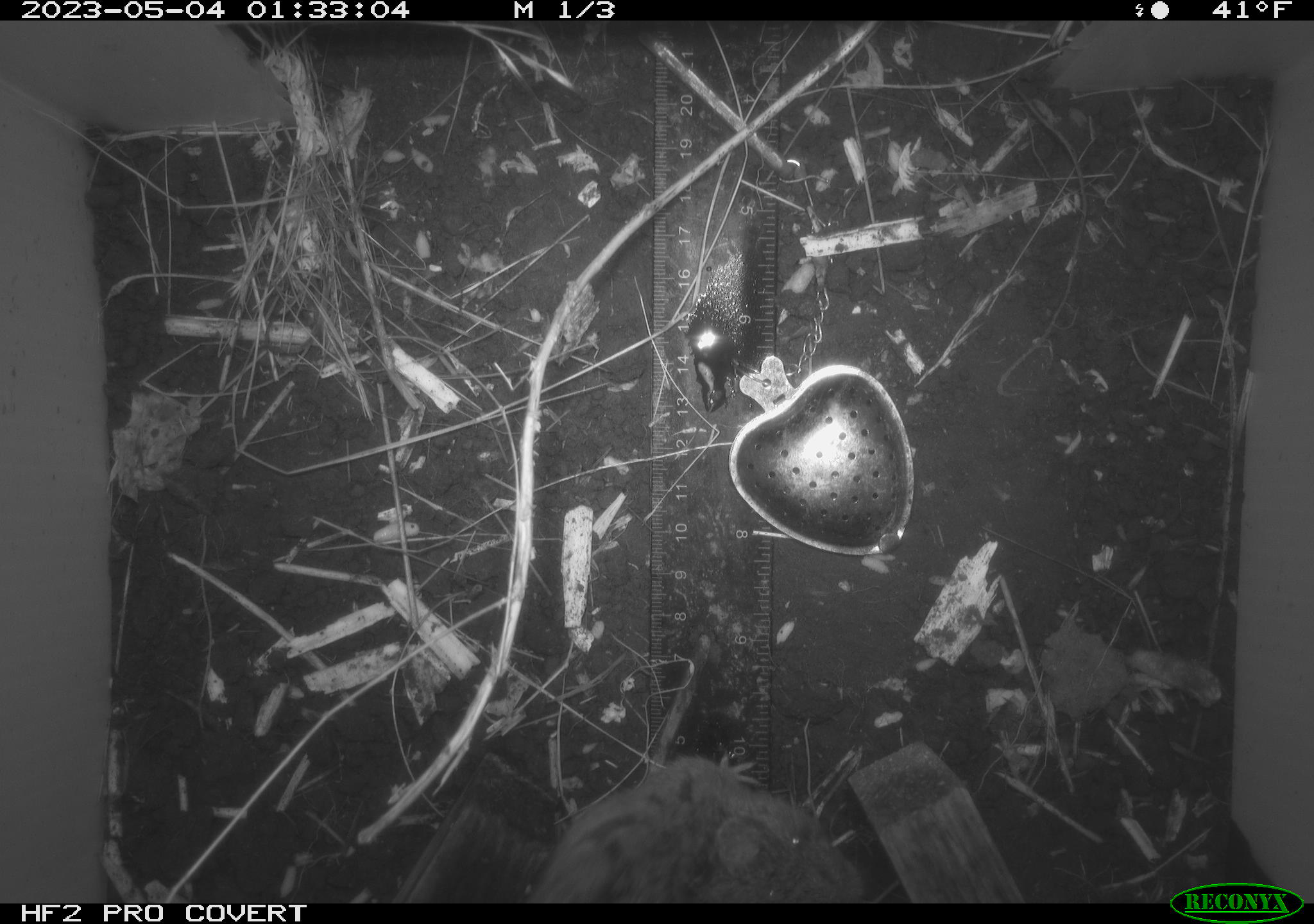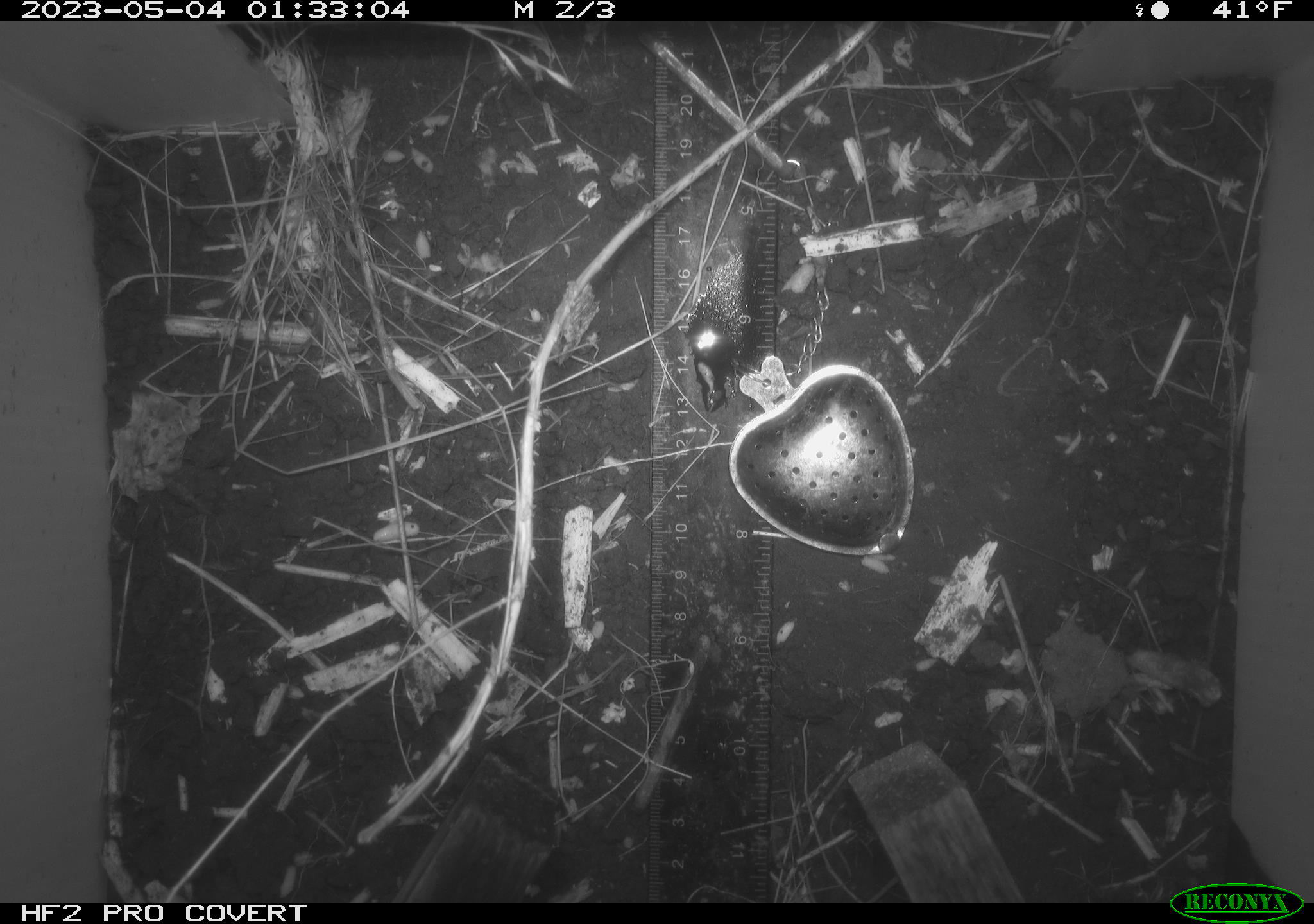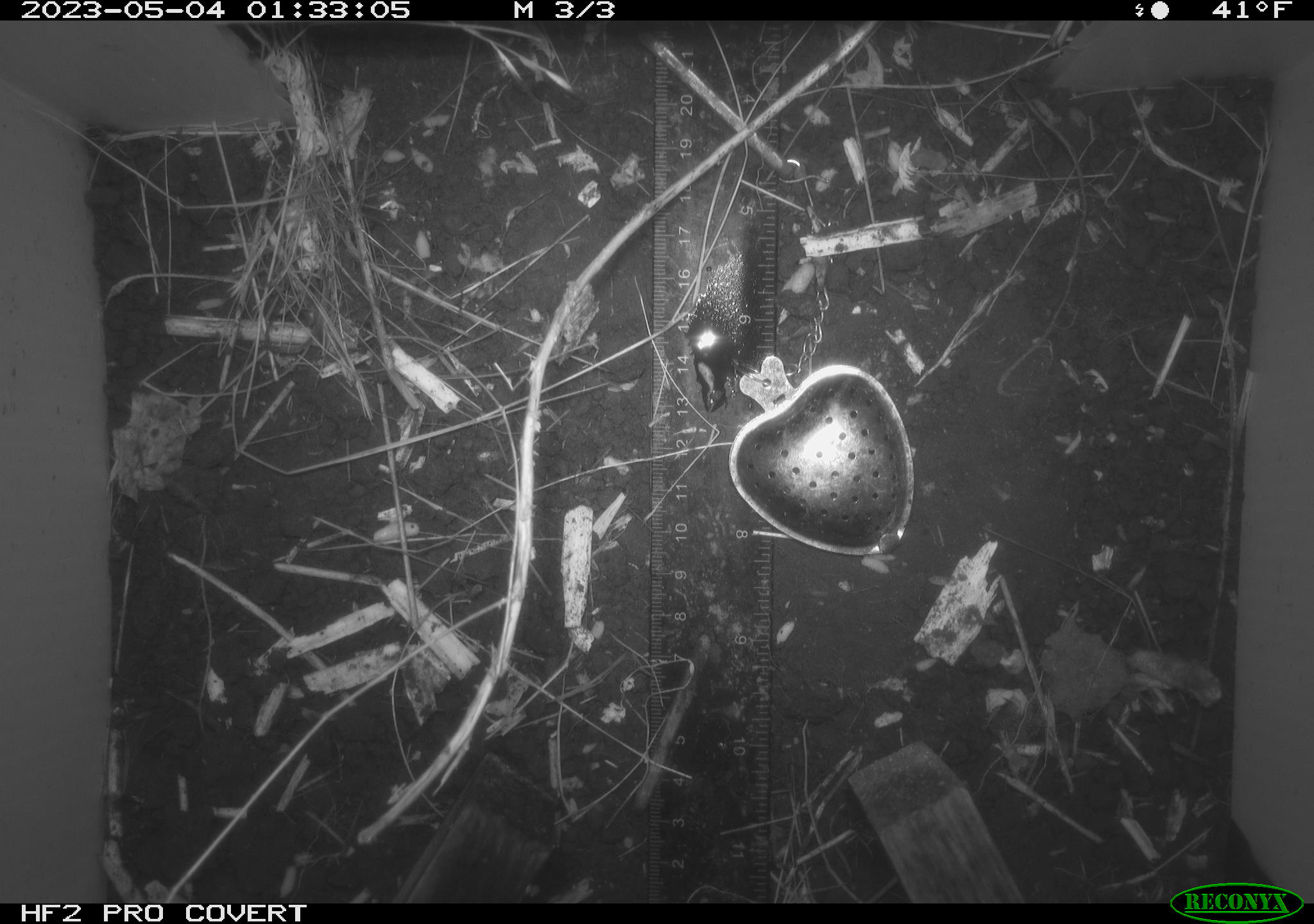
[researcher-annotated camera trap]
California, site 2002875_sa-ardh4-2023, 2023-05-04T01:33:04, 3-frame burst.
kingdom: Animalia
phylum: Chordata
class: Mammalia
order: Rodentia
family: Cricetidae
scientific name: Arvicolinae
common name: voles, lemmings, and muskrats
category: arvicolinae subfamily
Arvicolinae subfamily (voles, lemmings, and muskrats) (Arvicolinae).